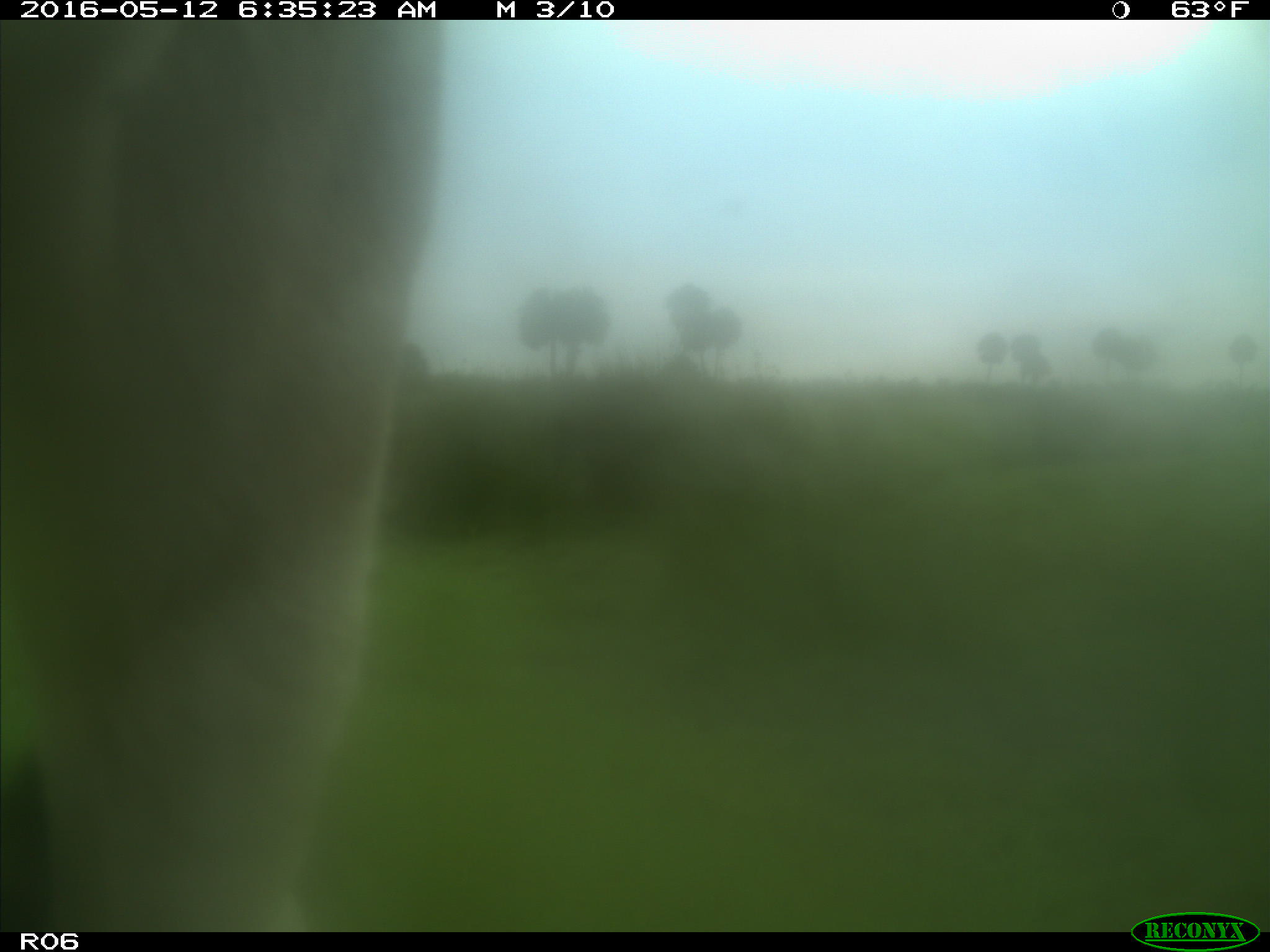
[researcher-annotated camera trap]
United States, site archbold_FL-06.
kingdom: Animalia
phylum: Chordata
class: Mammalia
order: Artiodactyla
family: Bovidae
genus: Bos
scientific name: Bos taurus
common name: domestic cow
Bos taurus (domestic cow).